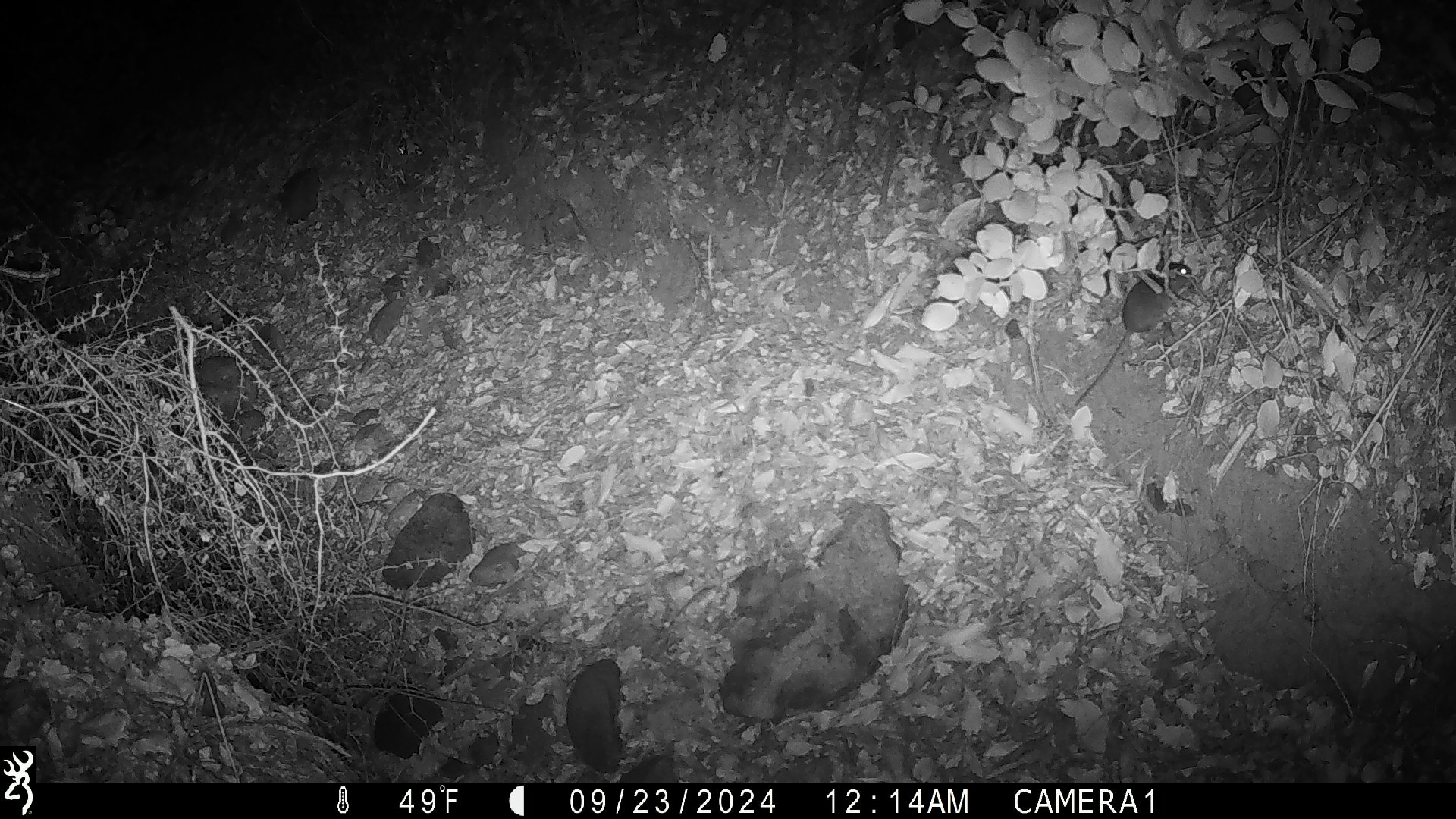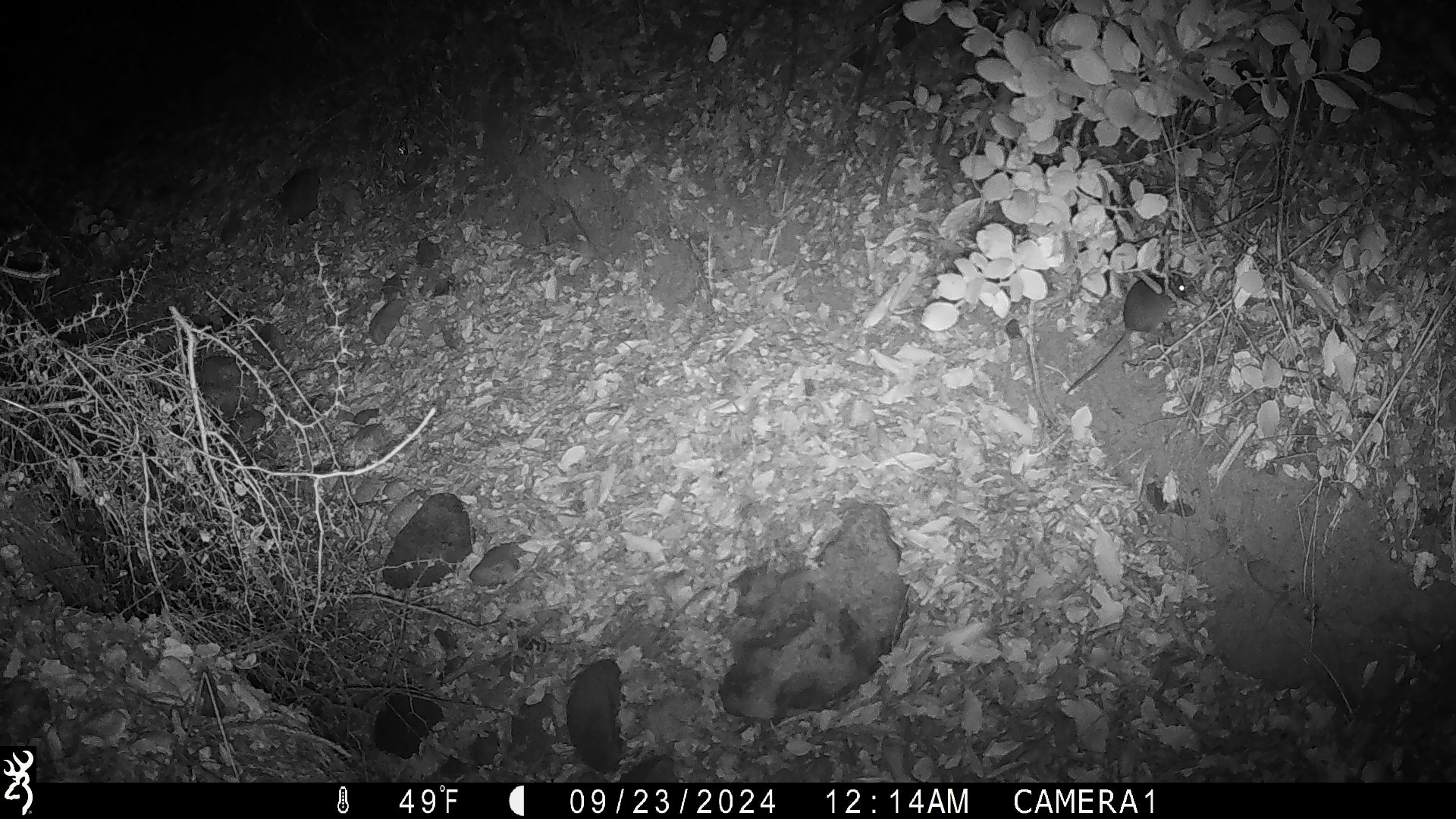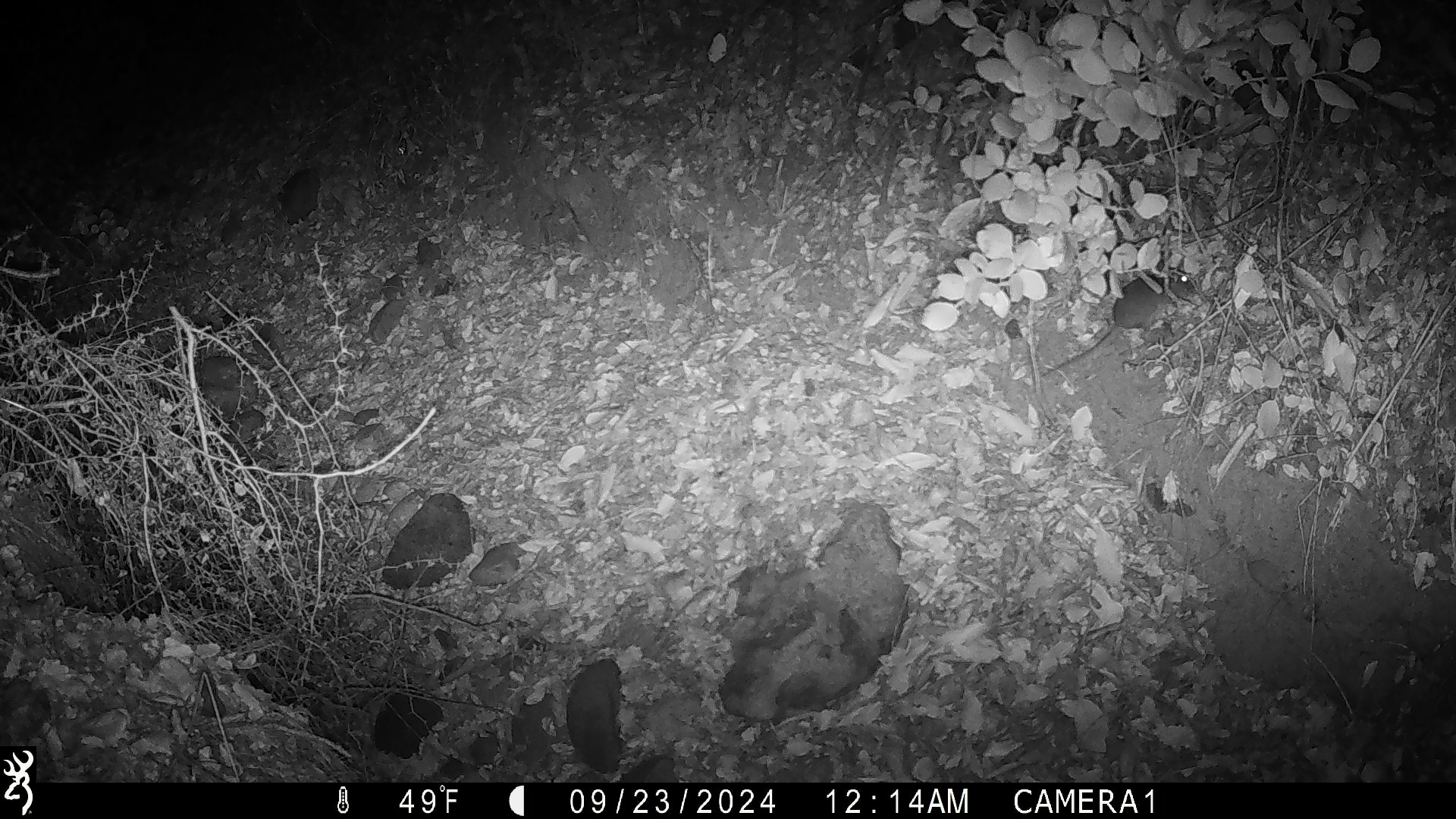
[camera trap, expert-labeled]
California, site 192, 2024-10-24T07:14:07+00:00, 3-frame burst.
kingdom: Animalia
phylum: Chordata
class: Mammalia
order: Rodentia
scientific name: Rodentia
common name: mouse or rat